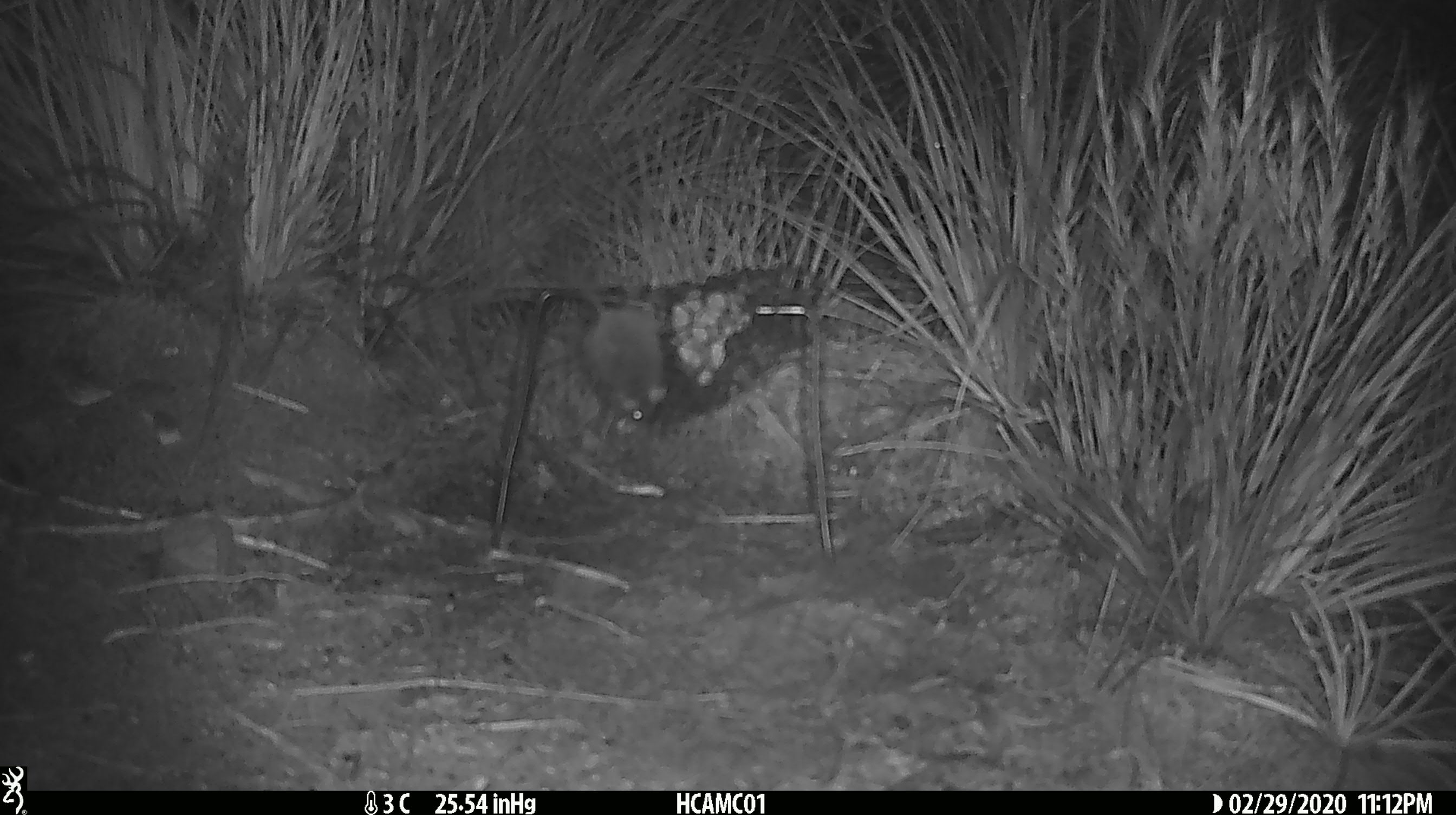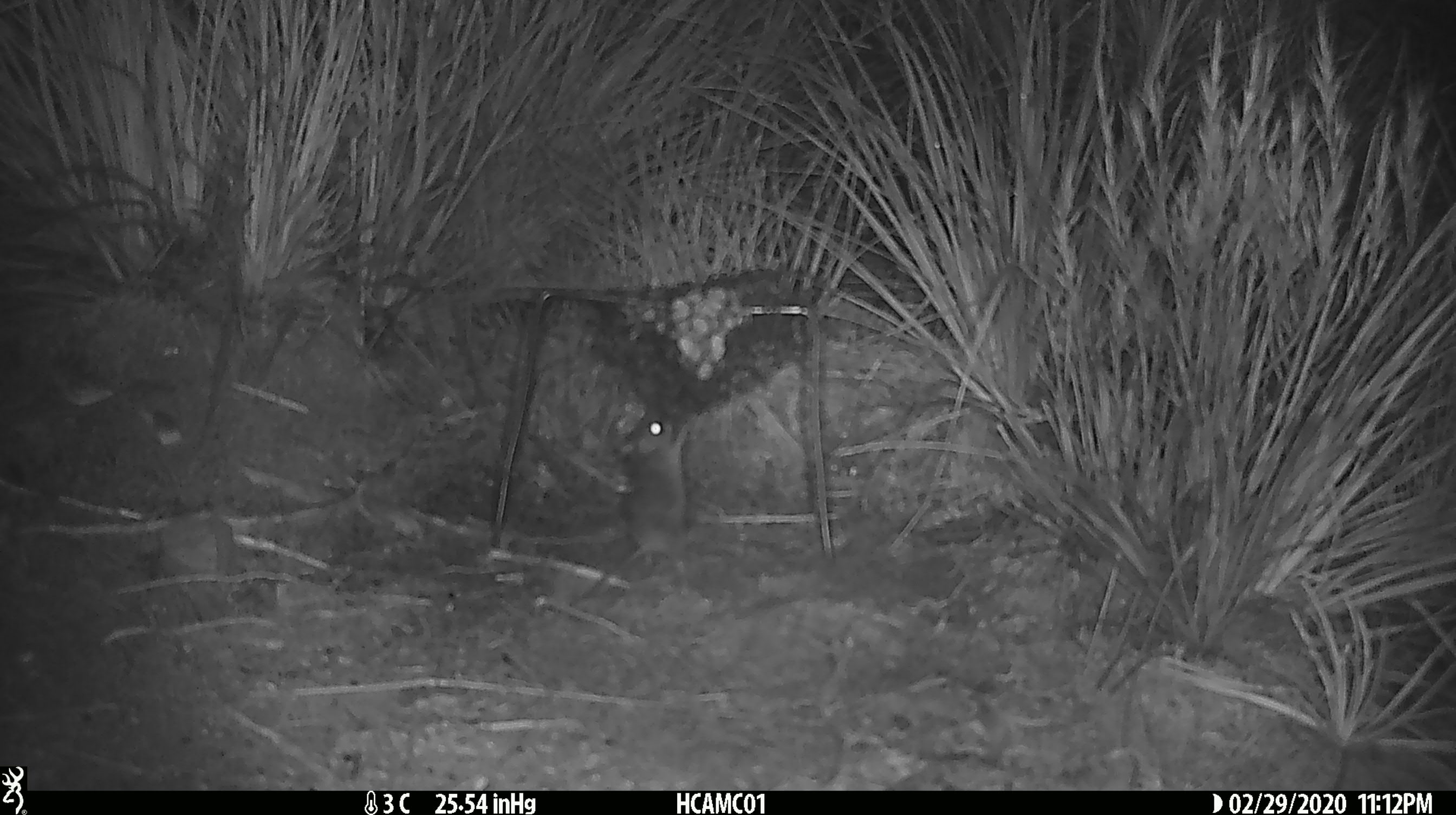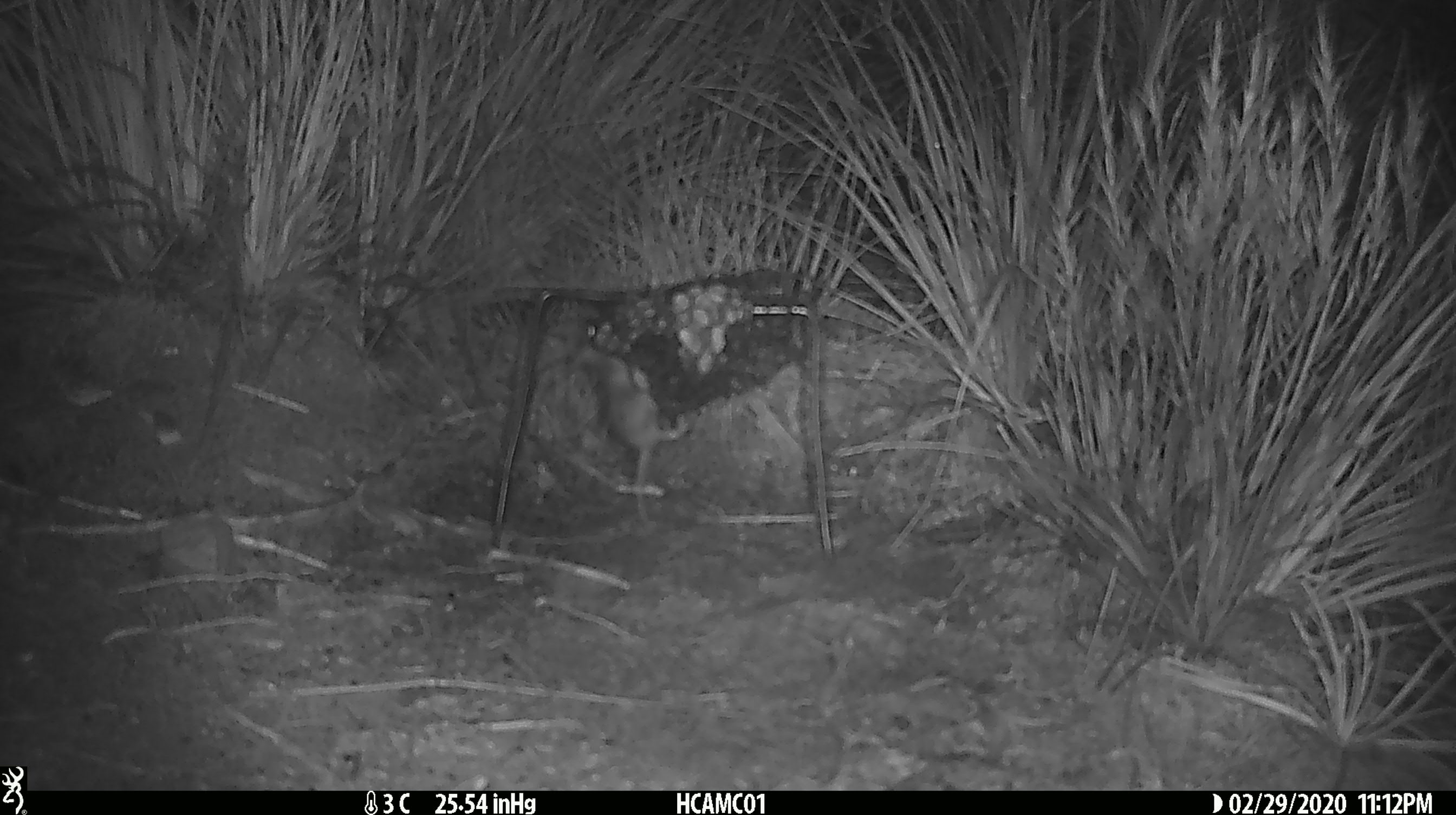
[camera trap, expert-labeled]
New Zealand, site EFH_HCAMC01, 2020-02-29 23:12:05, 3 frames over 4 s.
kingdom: Animalia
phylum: Chordata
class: Mammalia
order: Rodentia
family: Muridae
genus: Mus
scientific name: Mus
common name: mouse